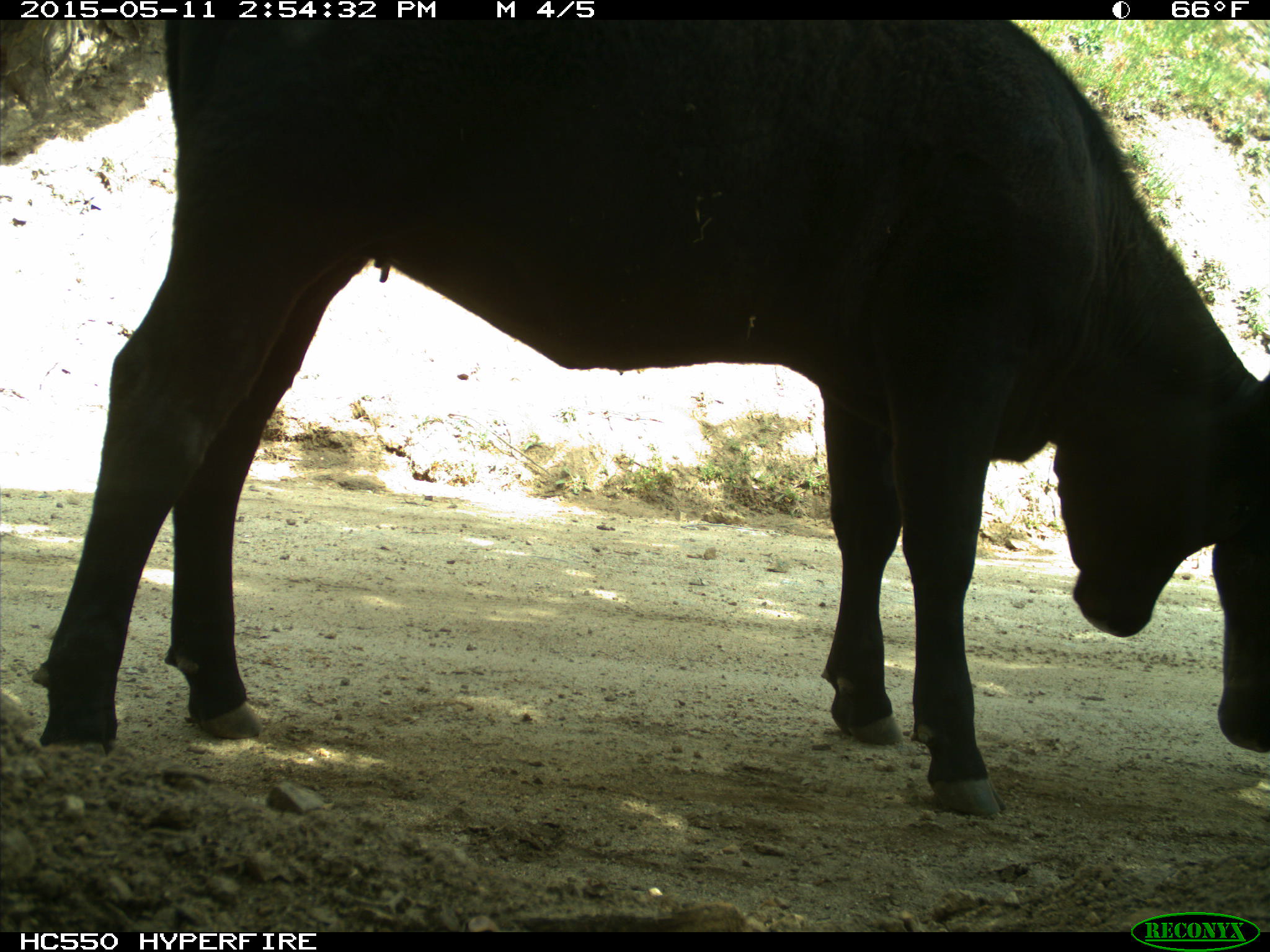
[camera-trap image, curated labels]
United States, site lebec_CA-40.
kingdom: Animalia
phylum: Chordata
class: Mammalia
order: Artiodactyla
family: Bovidae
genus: Bos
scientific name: Bos taurus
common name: domestic cow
Bos taurus (domestic cow).